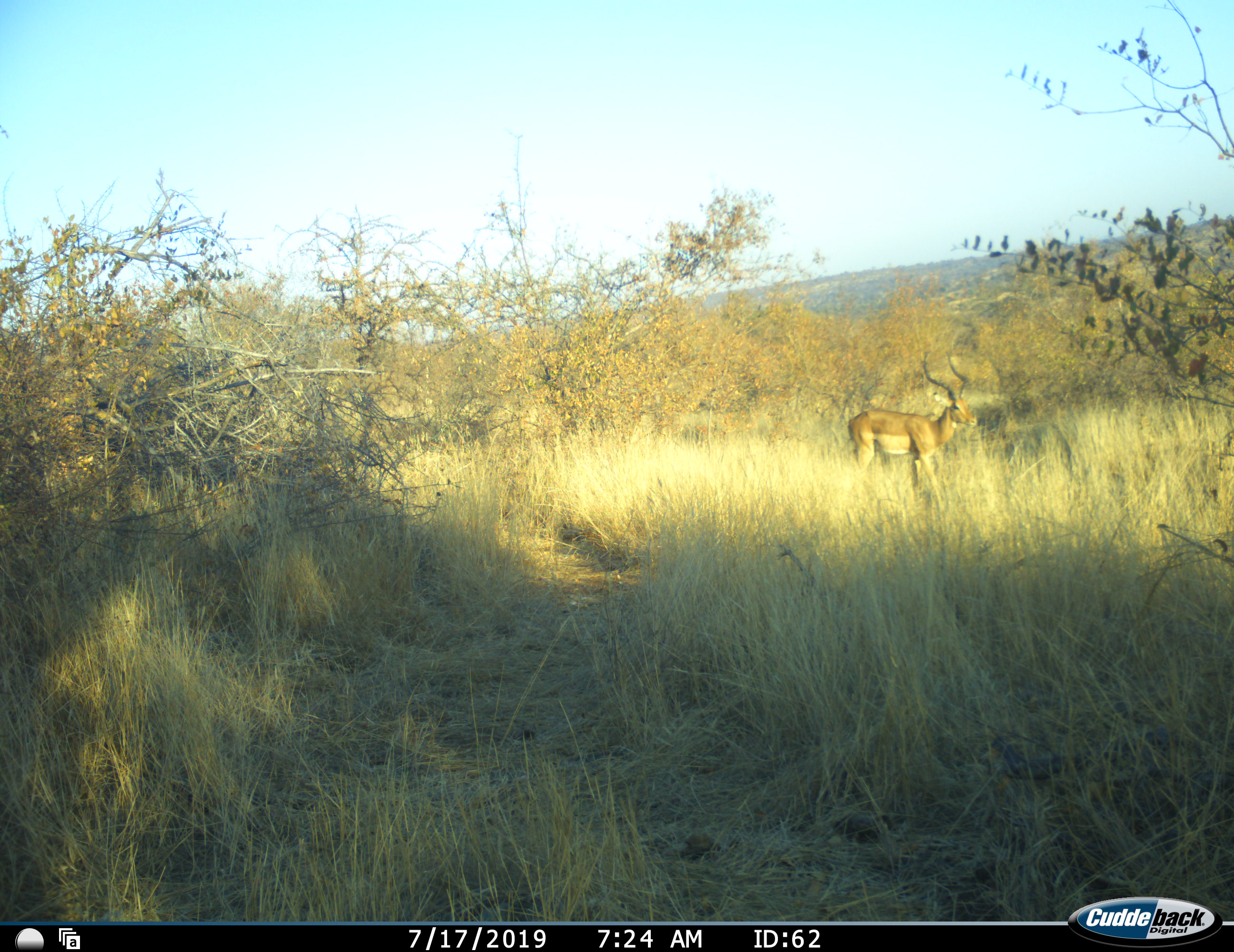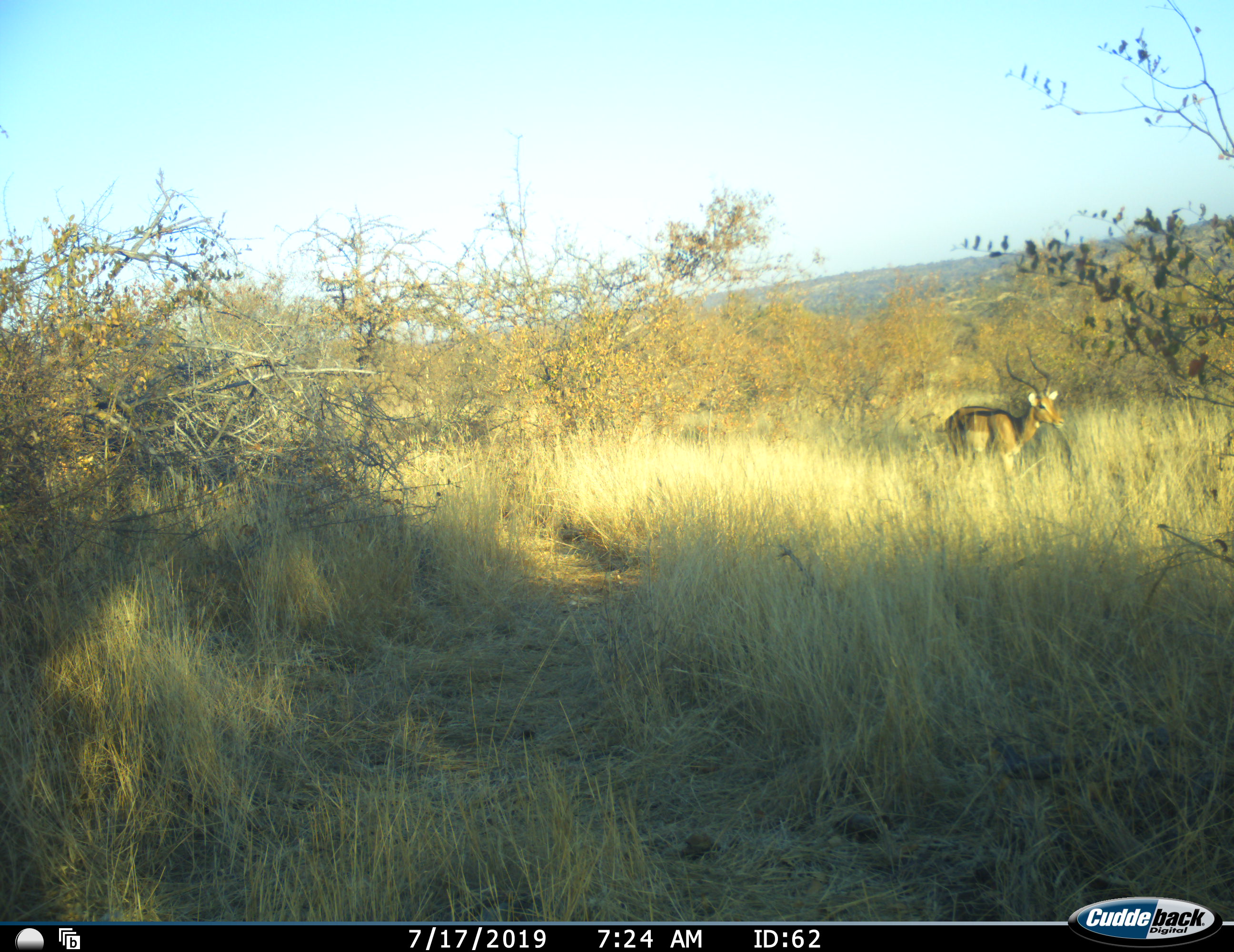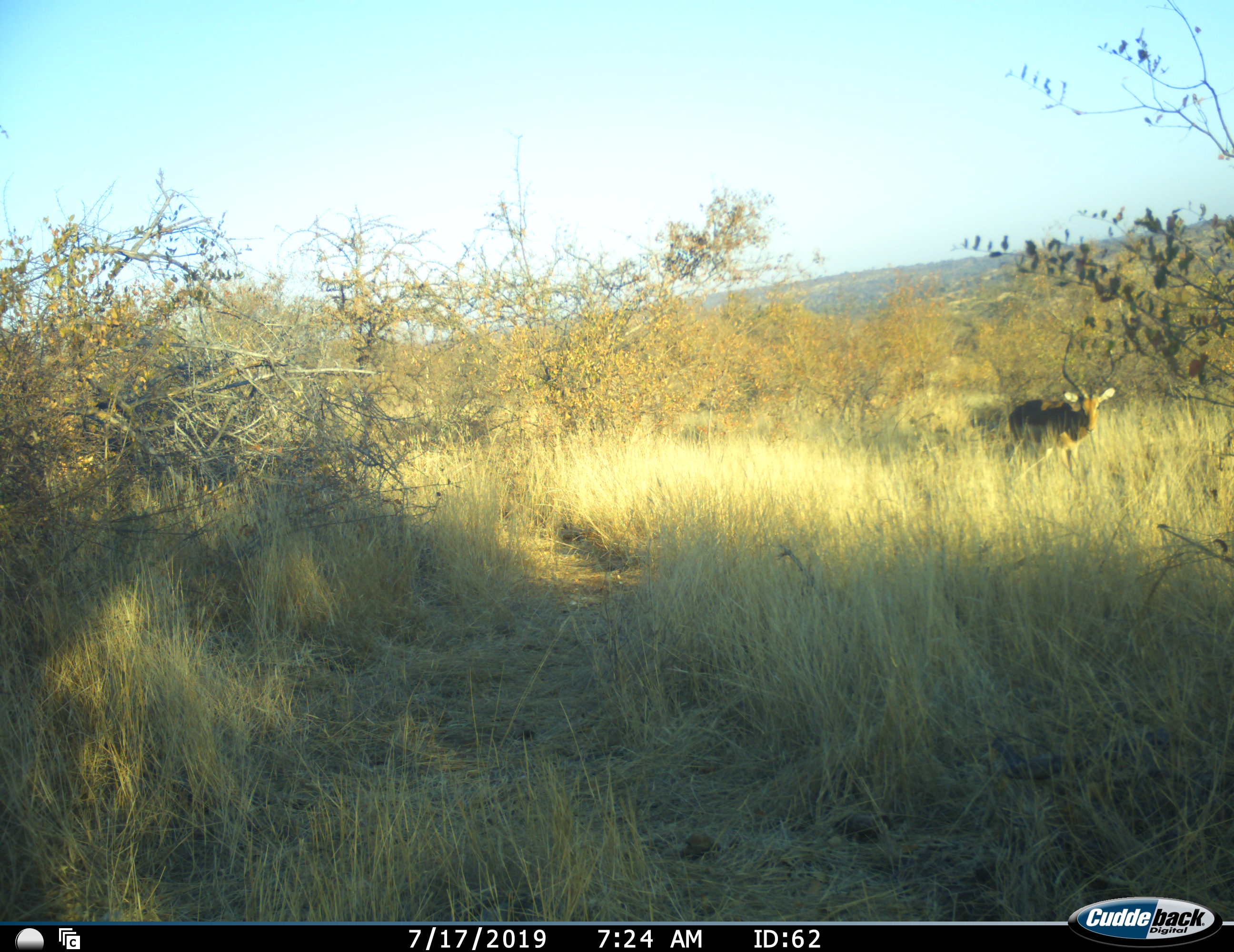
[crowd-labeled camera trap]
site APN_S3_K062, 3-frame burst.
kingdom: Animalia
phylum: Chordata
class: Mammalia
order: Artiodactyla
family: Bovidae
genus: Aepyceros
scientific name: Aepyceros melampus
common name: impala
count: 1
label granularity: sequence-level